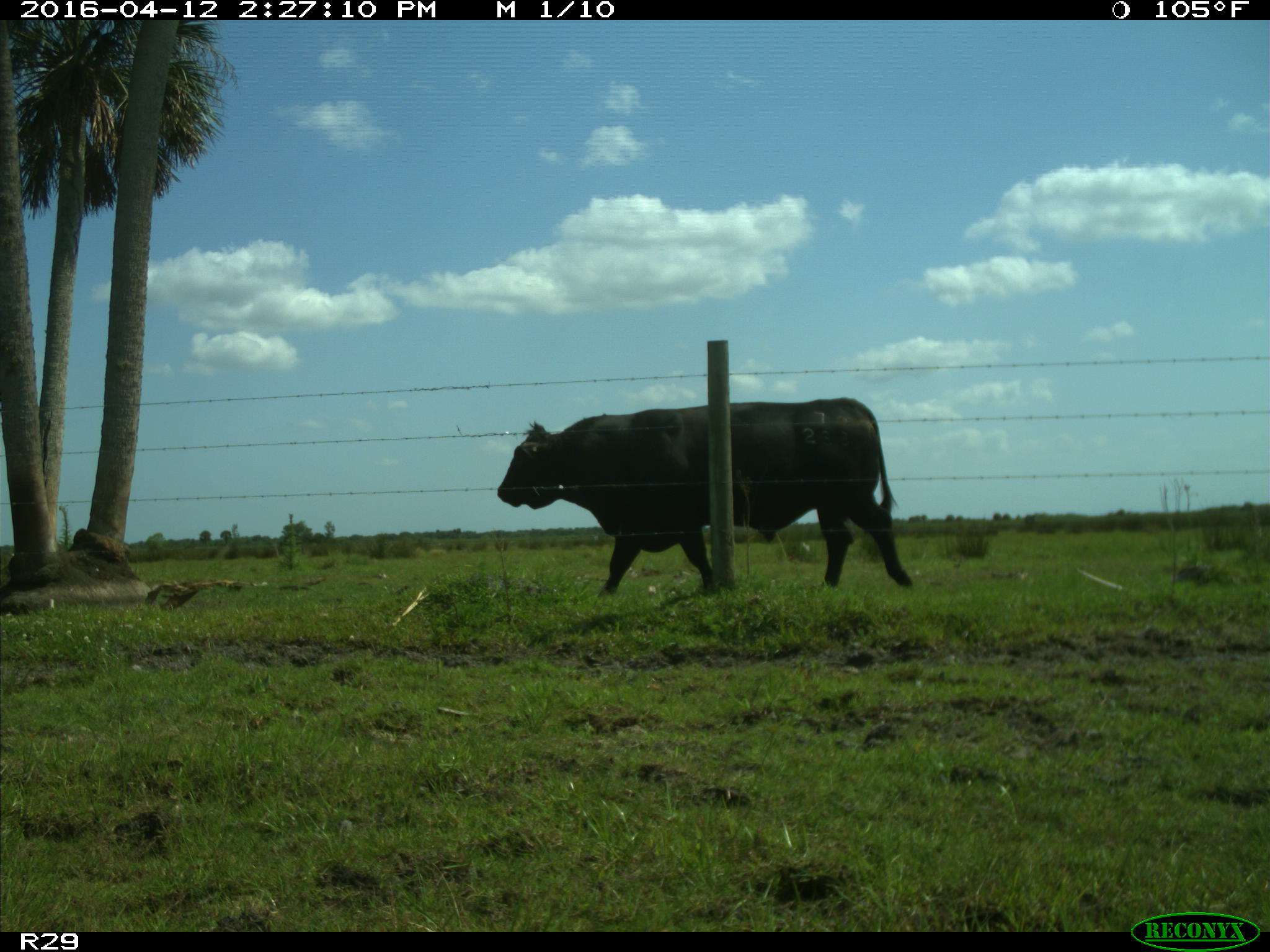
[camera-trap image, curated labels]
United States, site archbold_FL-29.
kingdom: Animalia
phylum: Chordata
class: Mammalia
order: Artiodactyla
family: Bovidae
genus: Bos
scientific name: Bos taurus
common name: domestic cow